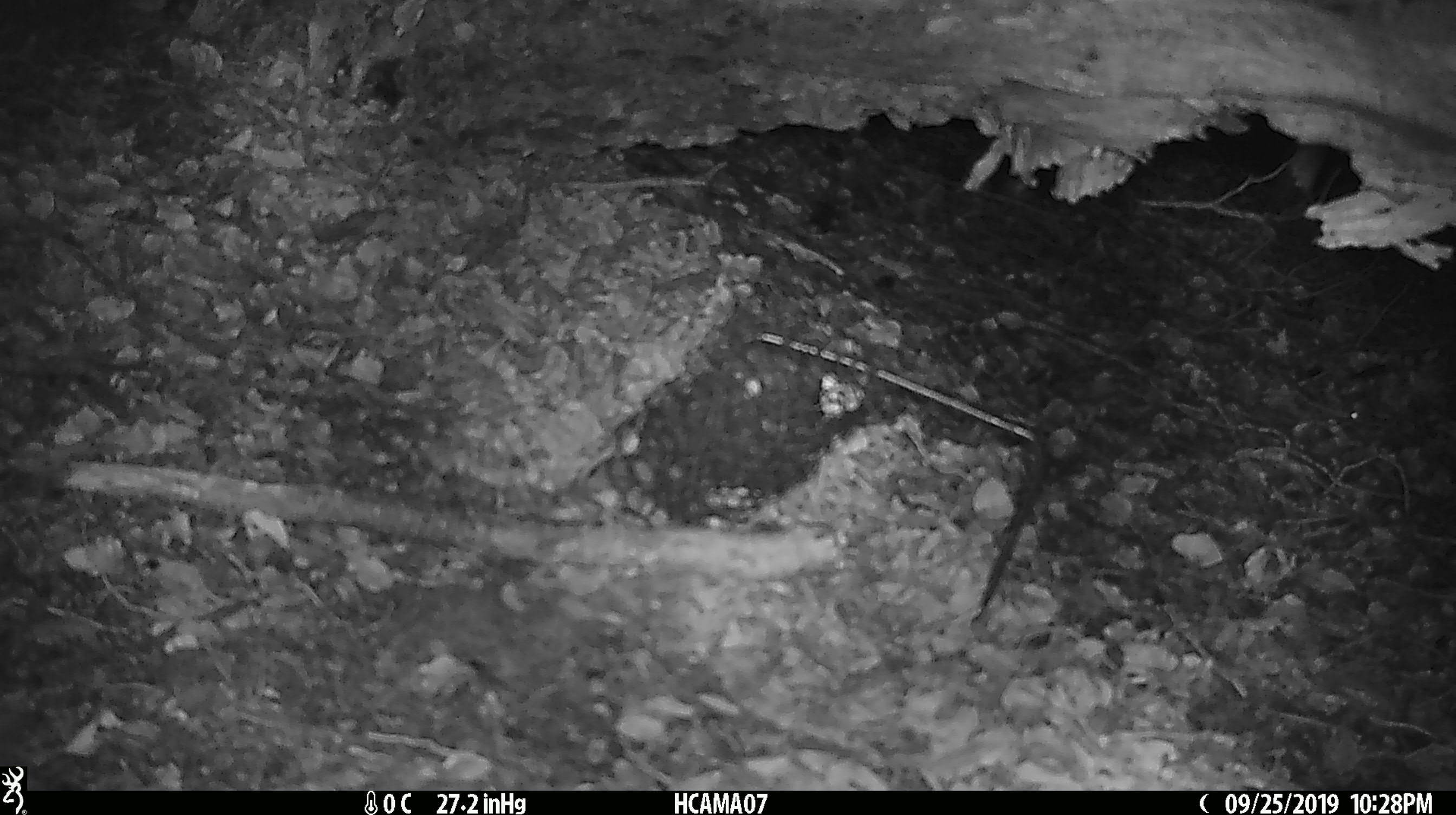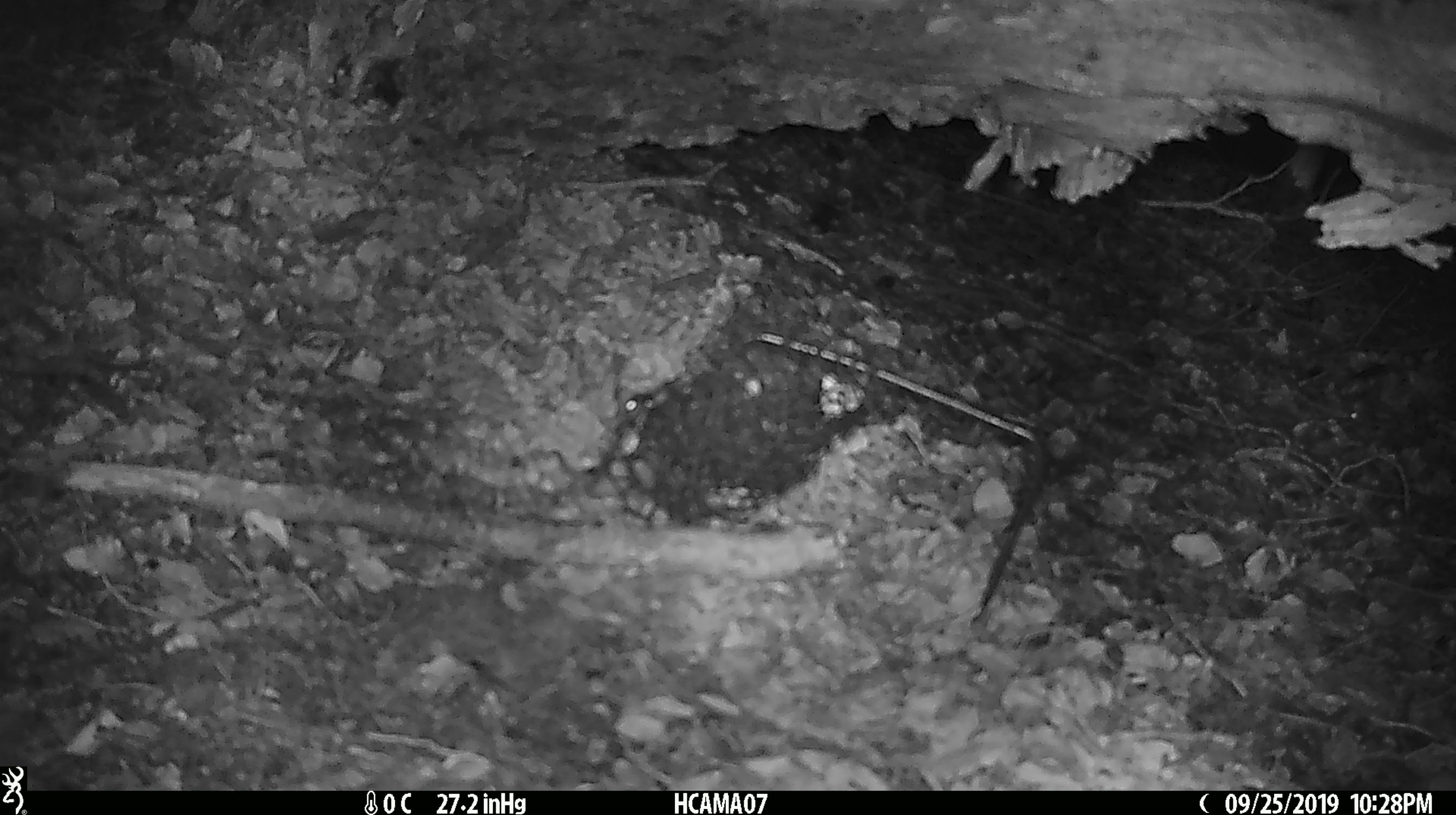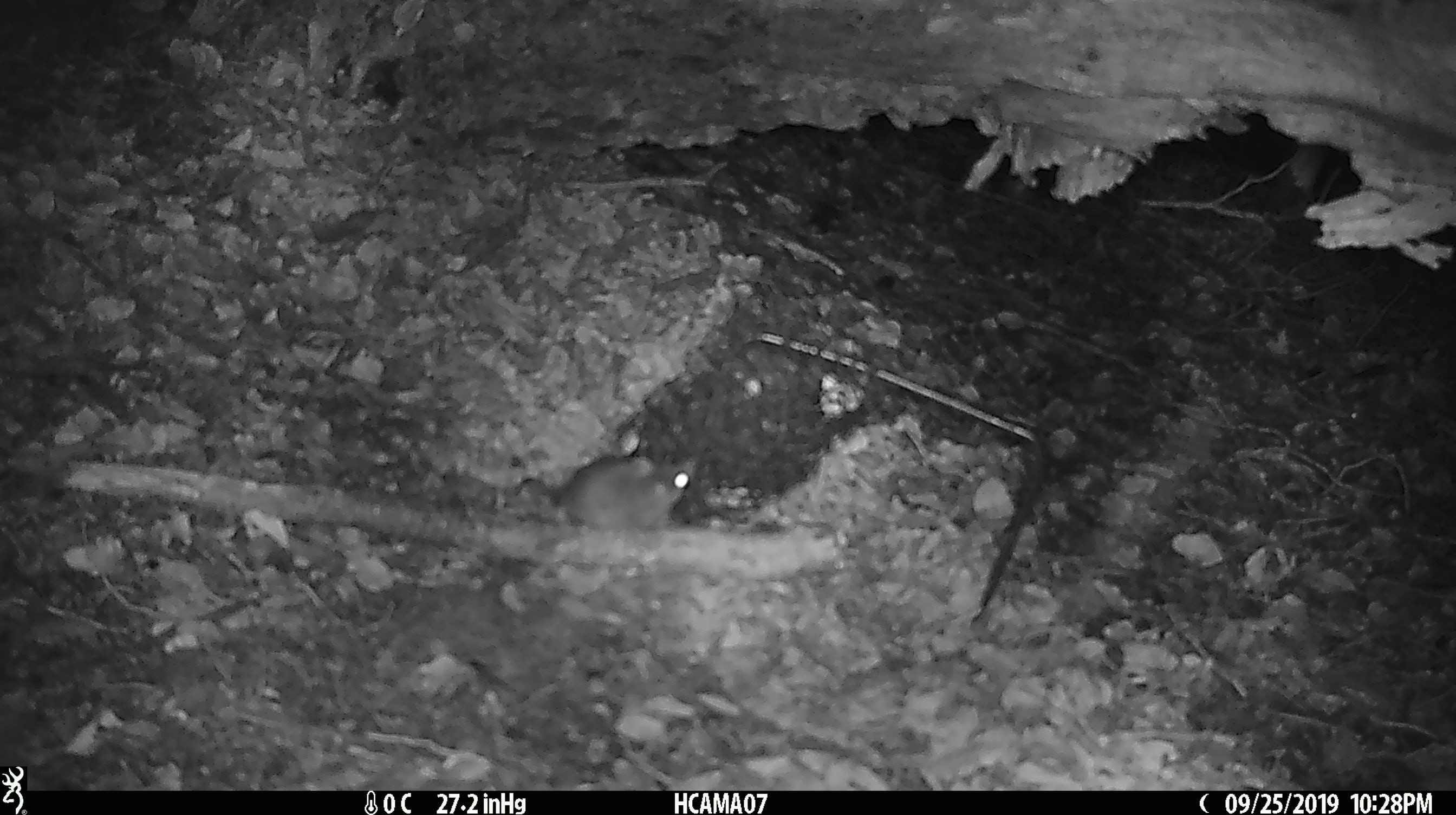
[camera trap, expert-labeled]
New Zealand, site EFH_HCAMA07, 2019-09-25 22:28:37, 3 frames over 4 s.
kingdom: Animalia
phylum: Chordata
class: Mammalia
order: Rodentia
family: Muridae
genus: Mus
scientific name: Mus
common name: mouse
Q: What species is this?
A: Mouse (Mus).